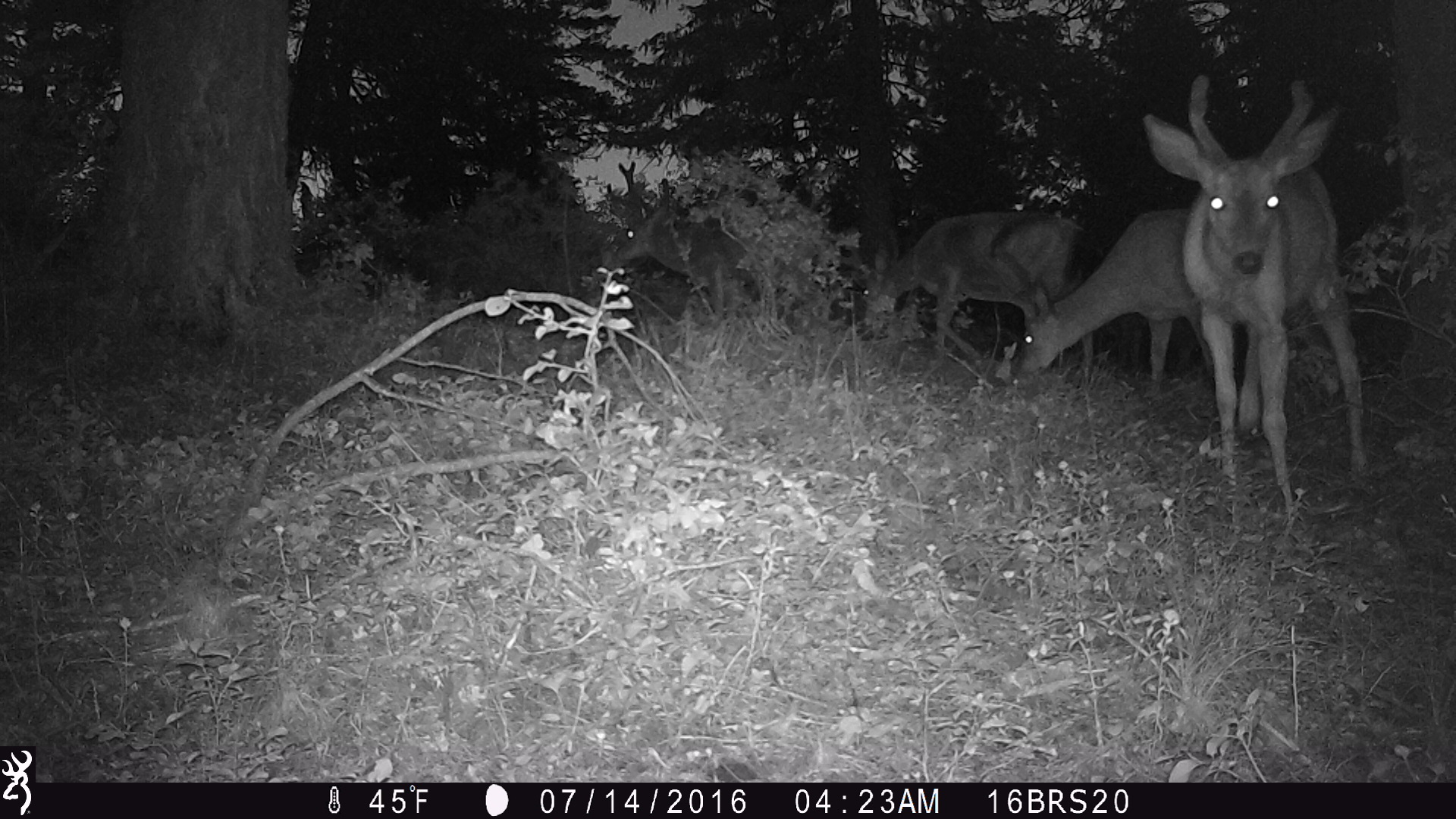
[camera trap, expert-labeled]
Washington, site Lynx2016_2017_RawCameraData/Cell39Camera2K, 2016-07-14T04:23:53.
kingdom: Animalia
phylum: Chordata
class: Mammalia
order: Artiodactyla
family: Cervidae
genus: Odocoileus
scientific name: Odocoileus hemionus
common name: mule deer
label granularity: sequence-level